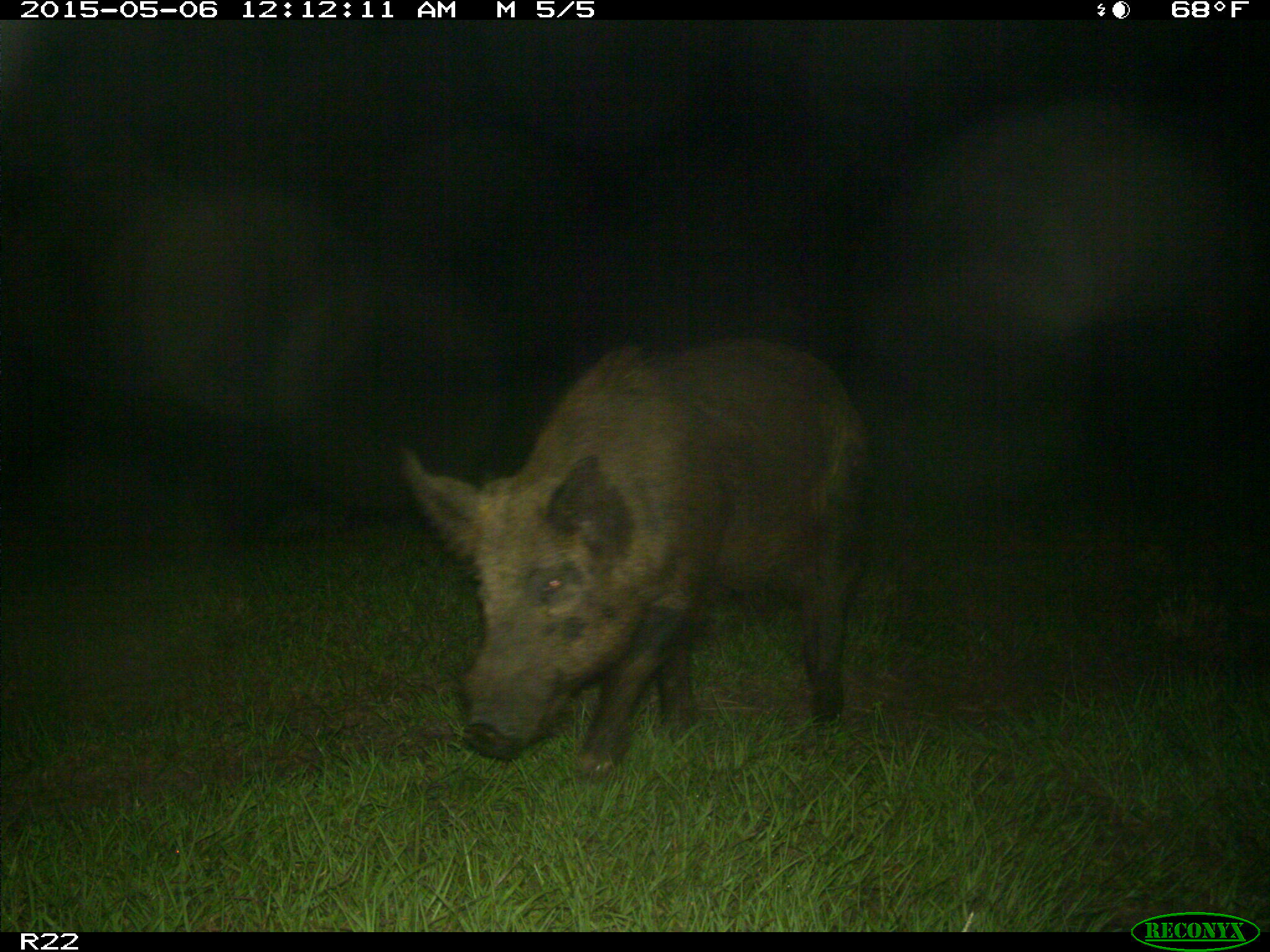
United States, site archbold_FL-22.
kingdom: Animalia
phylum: Chordata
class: Mammalia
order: Artiodactyla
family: Suidae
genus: Sus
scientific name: Sus scrofa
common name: wild boar